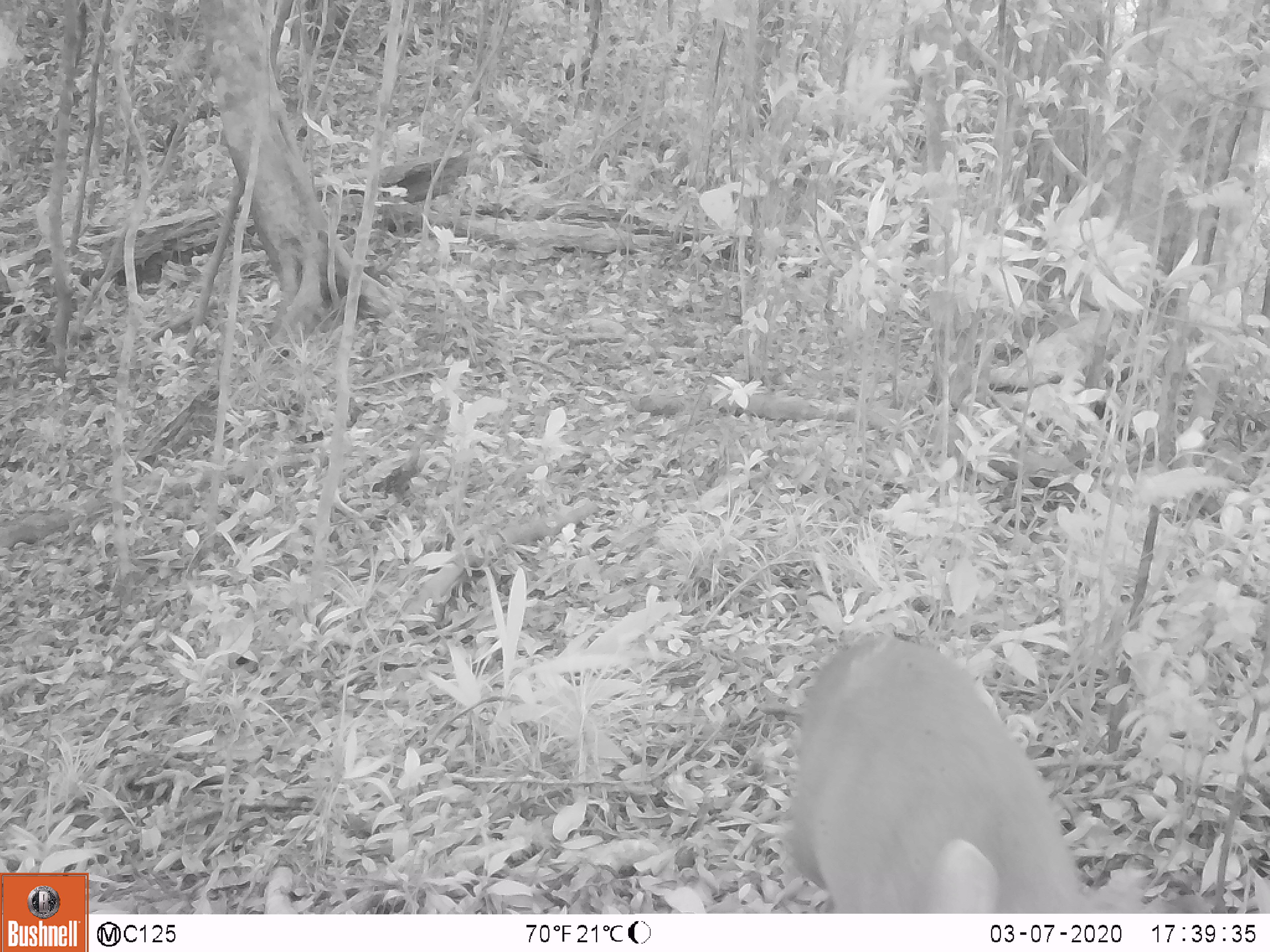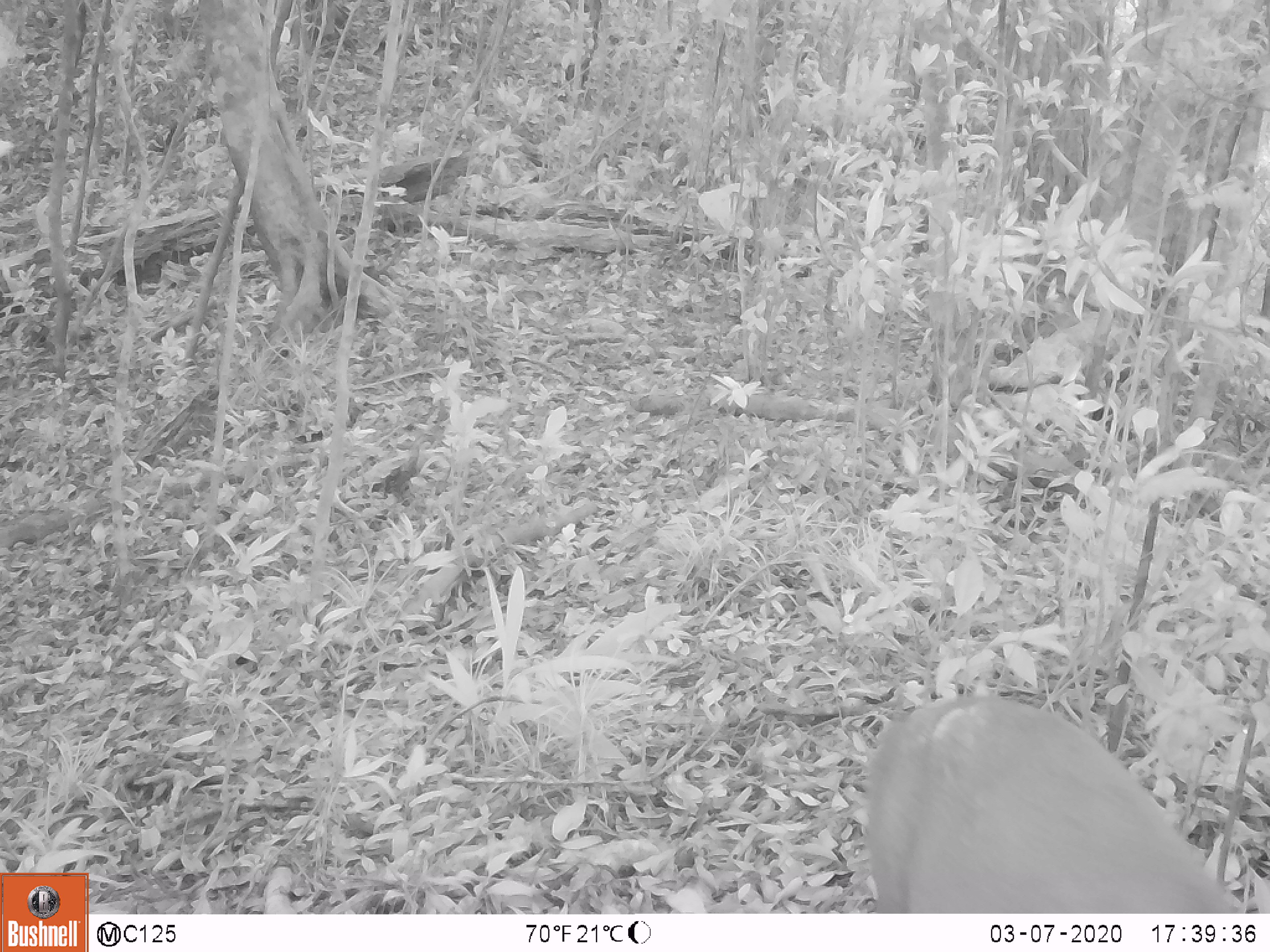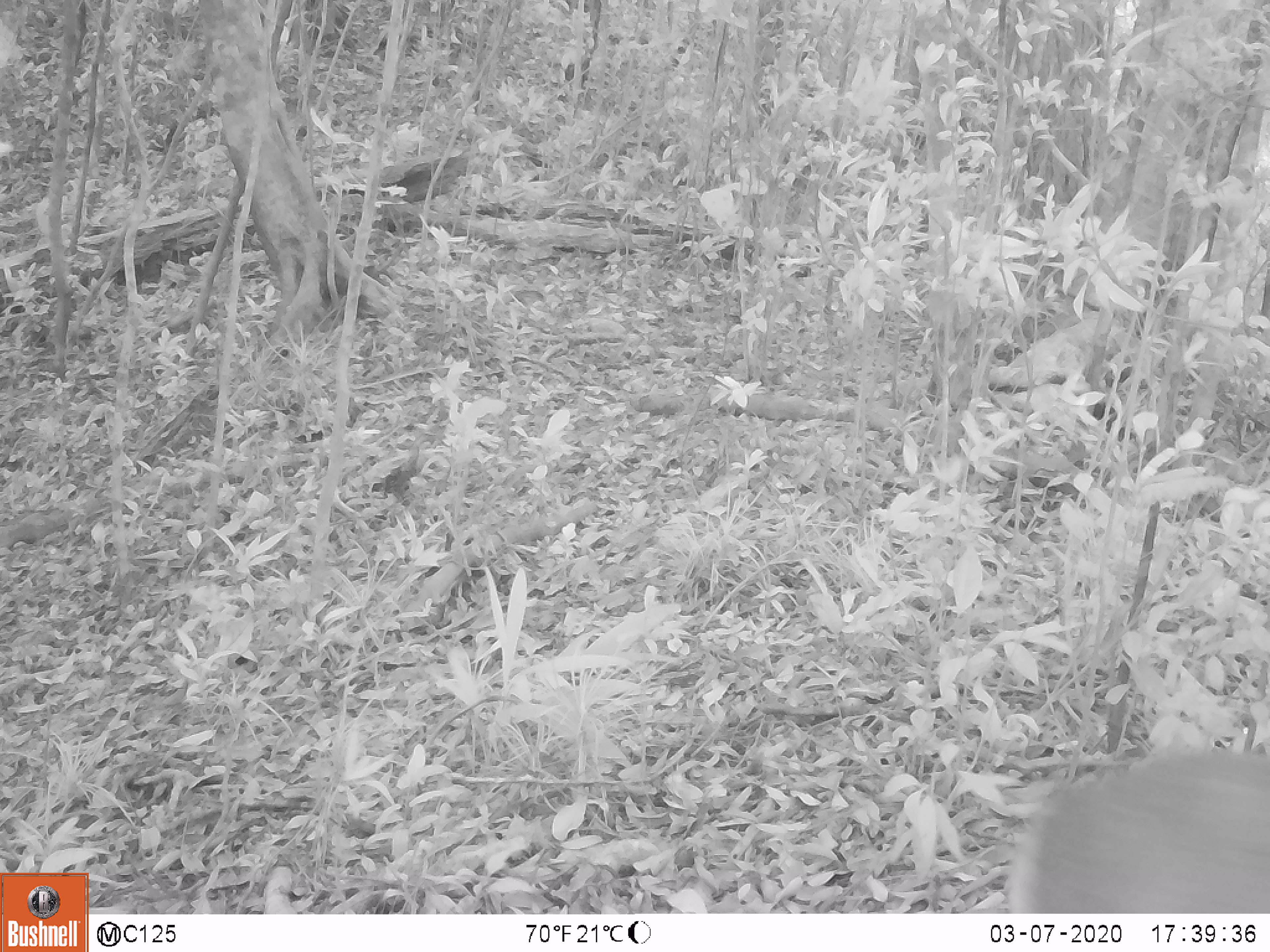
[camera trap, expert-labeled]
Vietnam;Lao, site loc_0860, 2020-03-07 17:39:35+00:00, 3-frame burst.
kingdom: Animalia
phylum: Chordata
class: Mammalia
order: Artiodactyla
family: Cervidae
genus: Muntiacus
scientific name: Muntiacus rooseveltorum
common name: roosevelt's muntjac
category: roosevelts muntjac group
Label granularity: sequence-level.